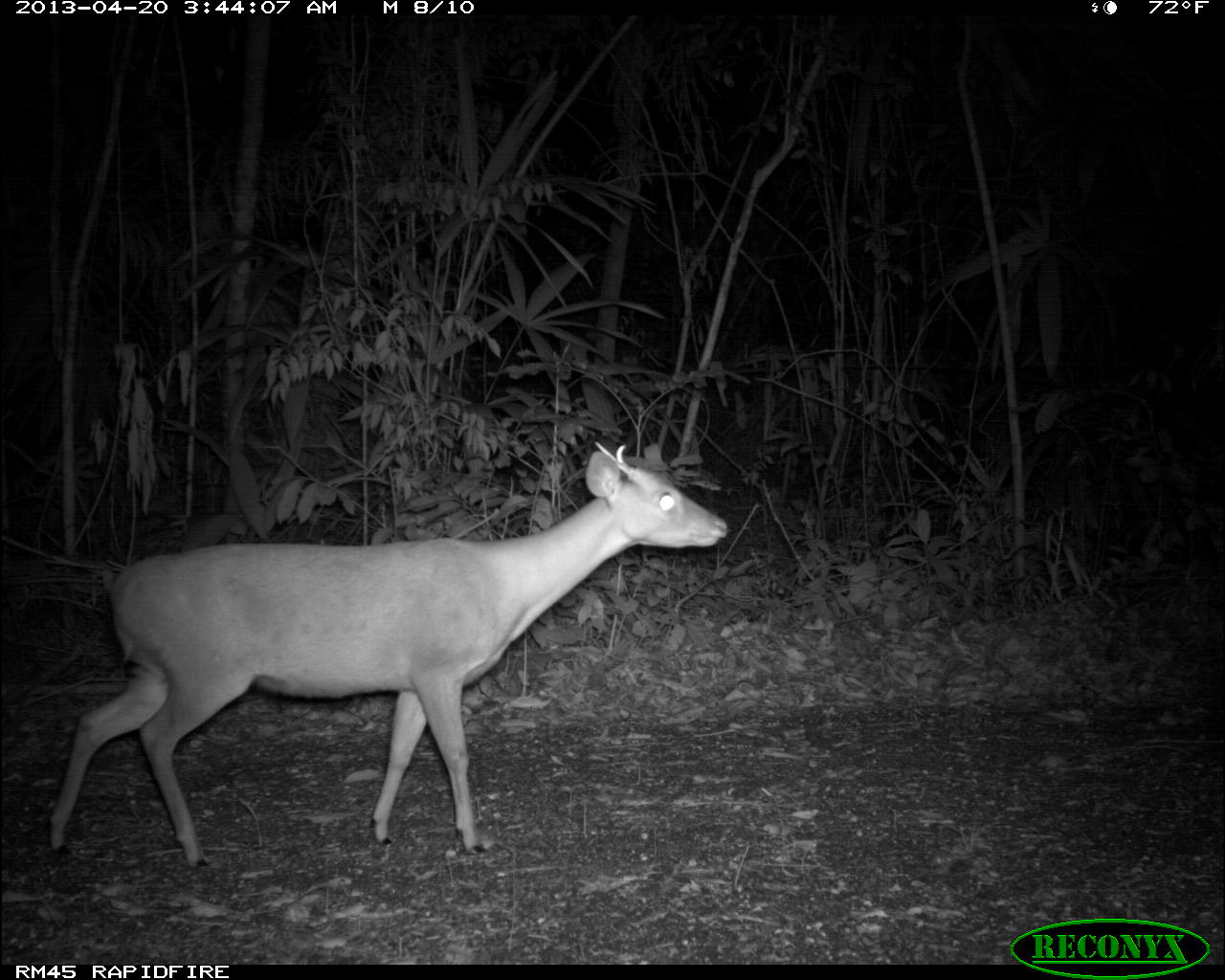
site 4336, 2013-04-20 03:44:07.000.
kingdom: Animalia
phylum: Chordata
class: Mammalia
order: Artiodactyla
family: Cervidae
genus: Mazama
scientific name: Mazama temama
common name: central american red brocket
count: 1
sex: male